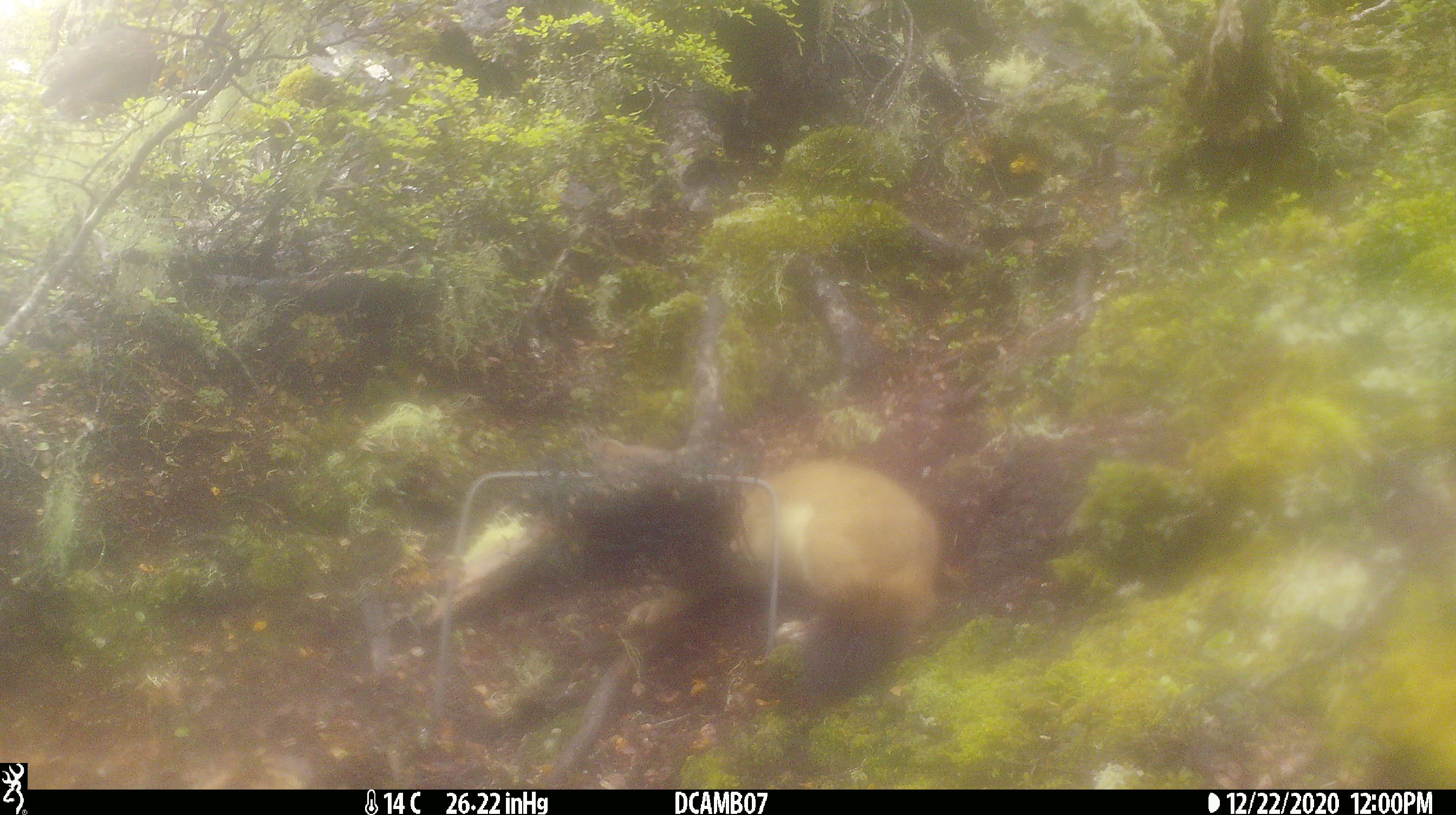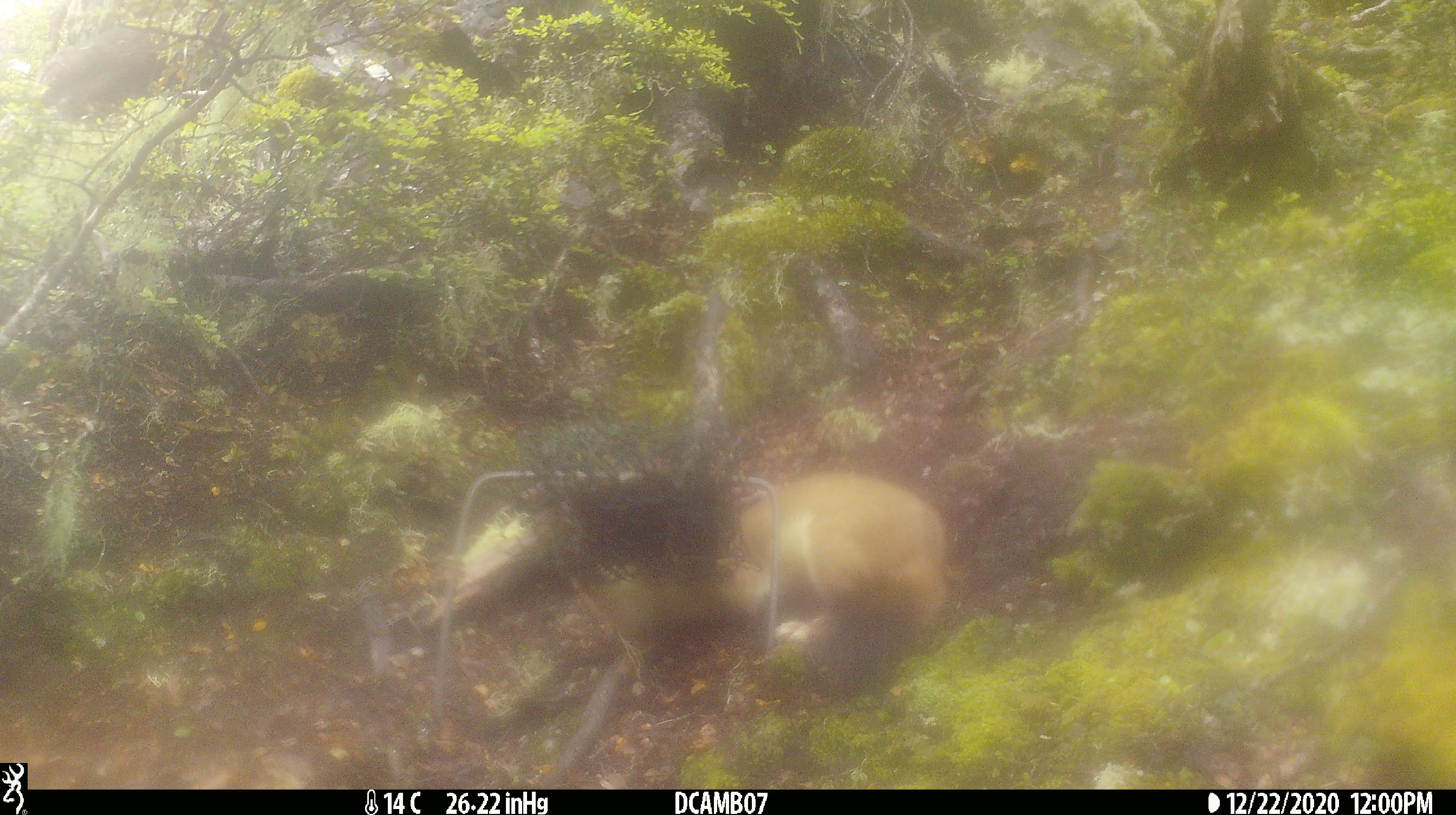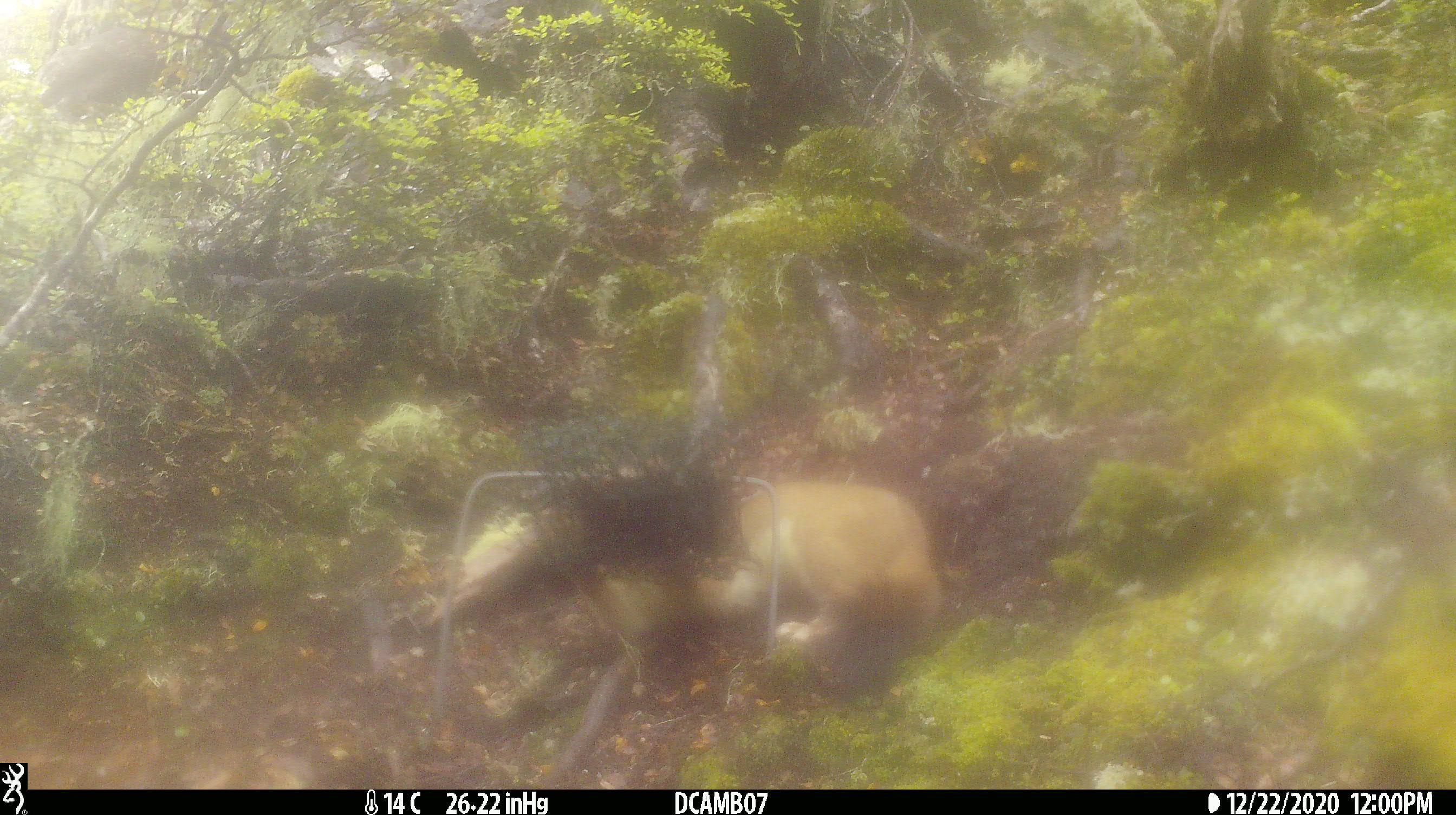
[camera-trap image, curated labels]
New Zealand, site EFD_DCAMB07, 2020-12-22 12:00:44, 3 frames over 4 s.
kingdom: Animalia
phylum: Chordata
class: Mammalia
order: Carnivora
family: Mustelidae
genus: Mustela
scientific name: Mustela erminea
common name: stoat